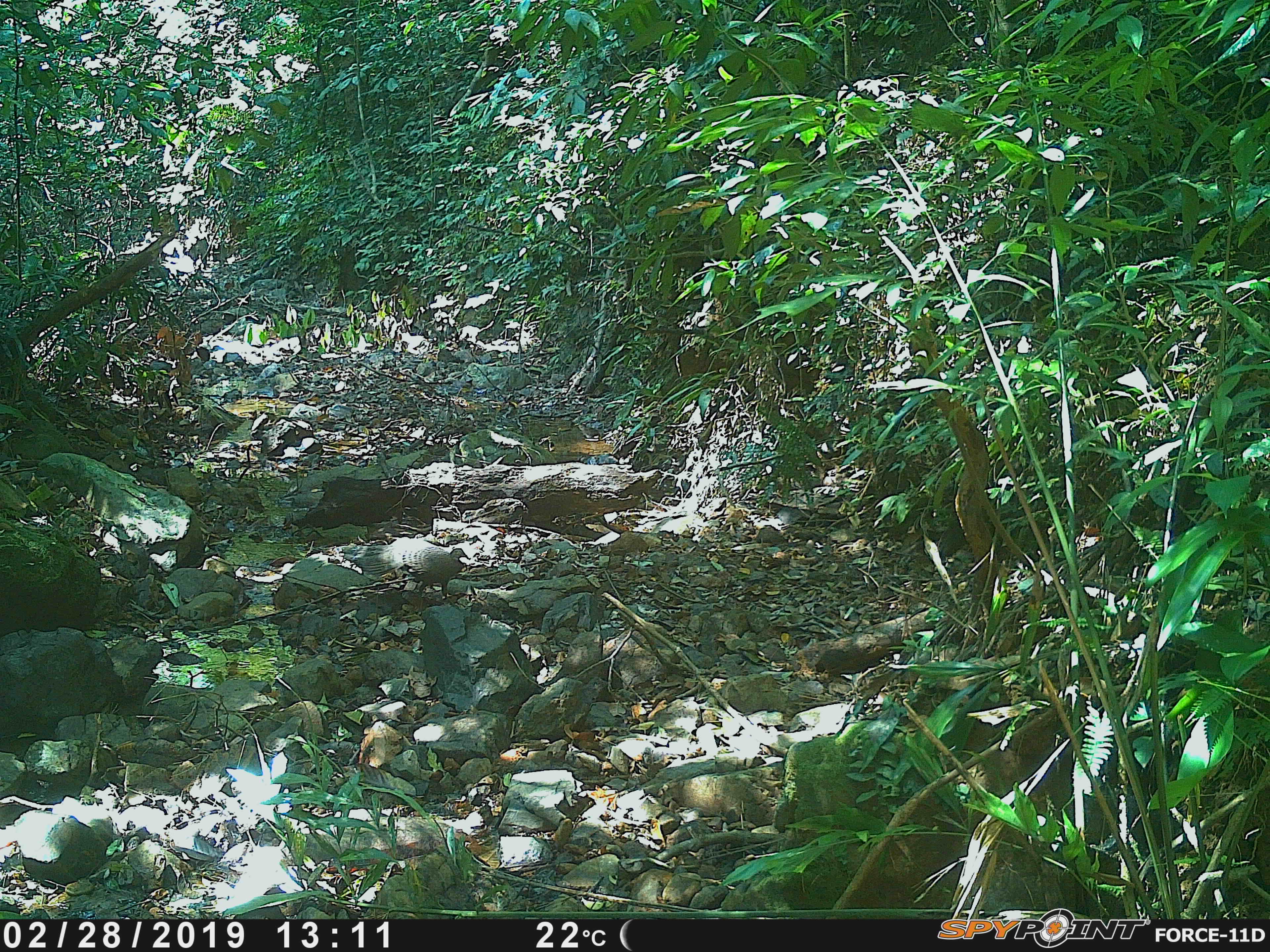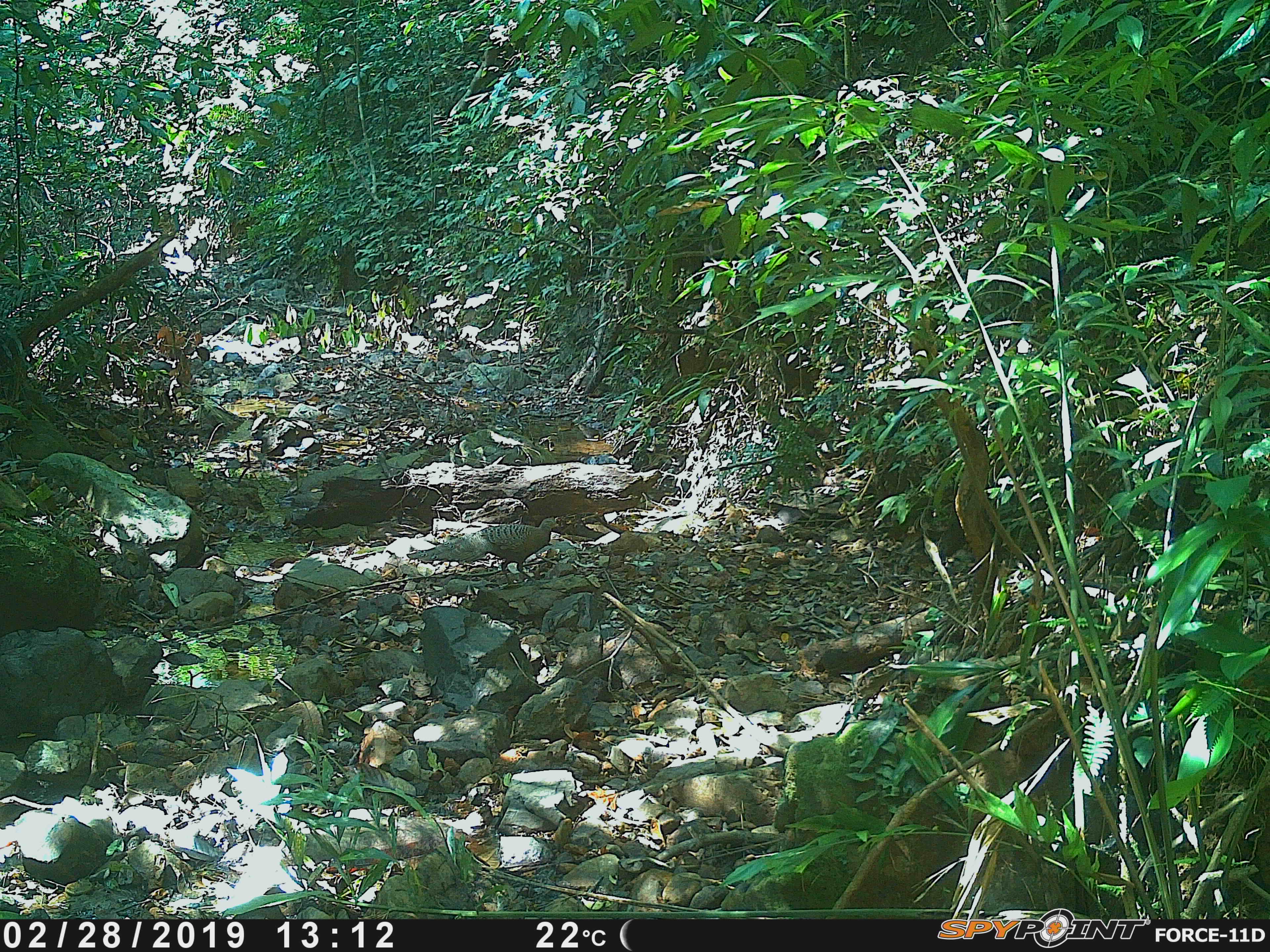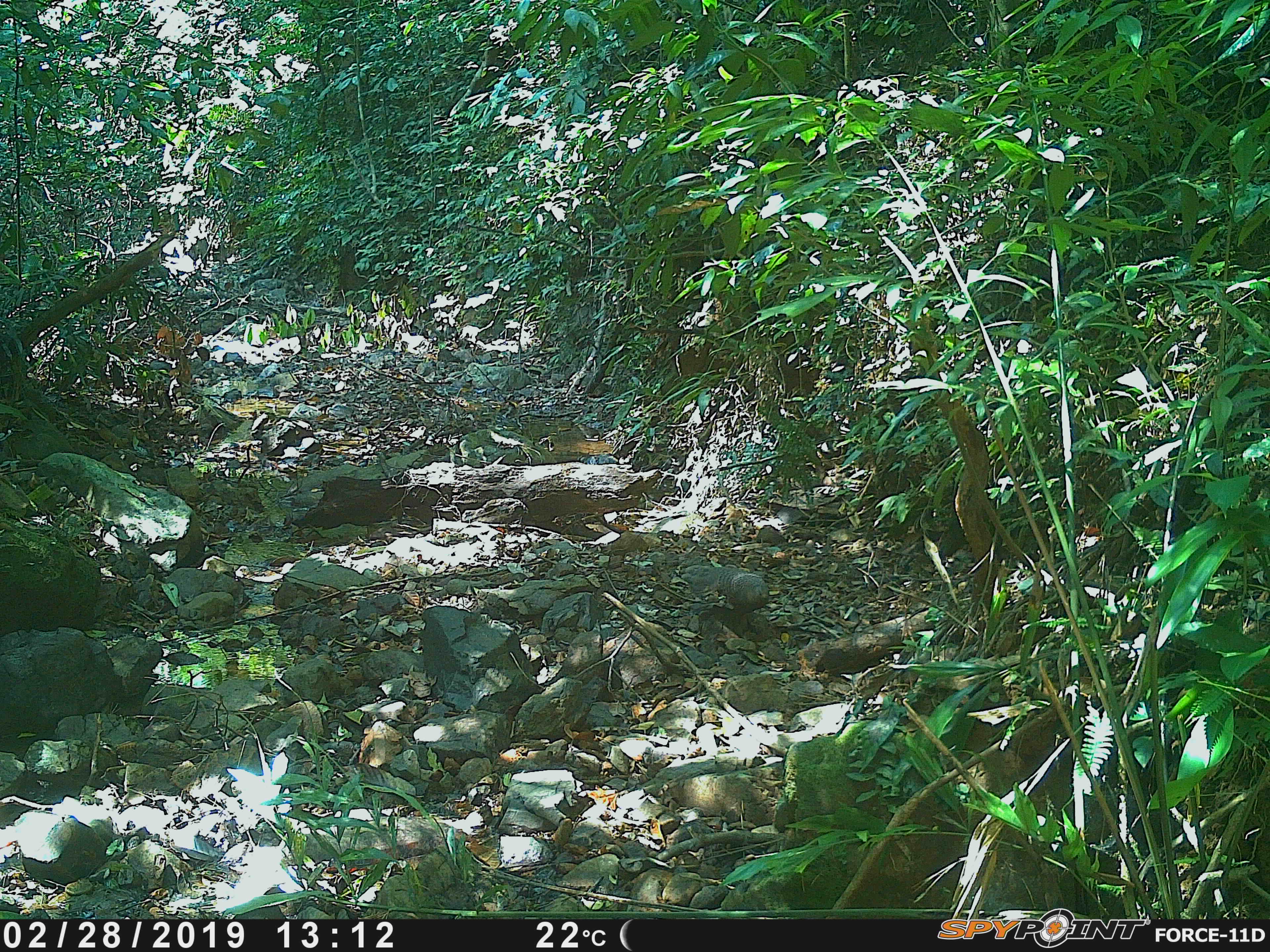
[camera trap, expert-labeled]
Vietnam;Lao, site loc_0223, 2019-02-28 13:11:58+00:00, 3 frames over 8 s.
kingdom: Animalia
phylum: Chordata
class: Aves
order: Galliformes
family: Phasianidae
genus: Polyplectron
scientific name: Polyplectron bicalcaratum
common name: gray peacock-pheasant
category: grey peacock pheasant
Grey peacock pheasant (gray peacock-pheasant) (Polyplectron bicalcaratum). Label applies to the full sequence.